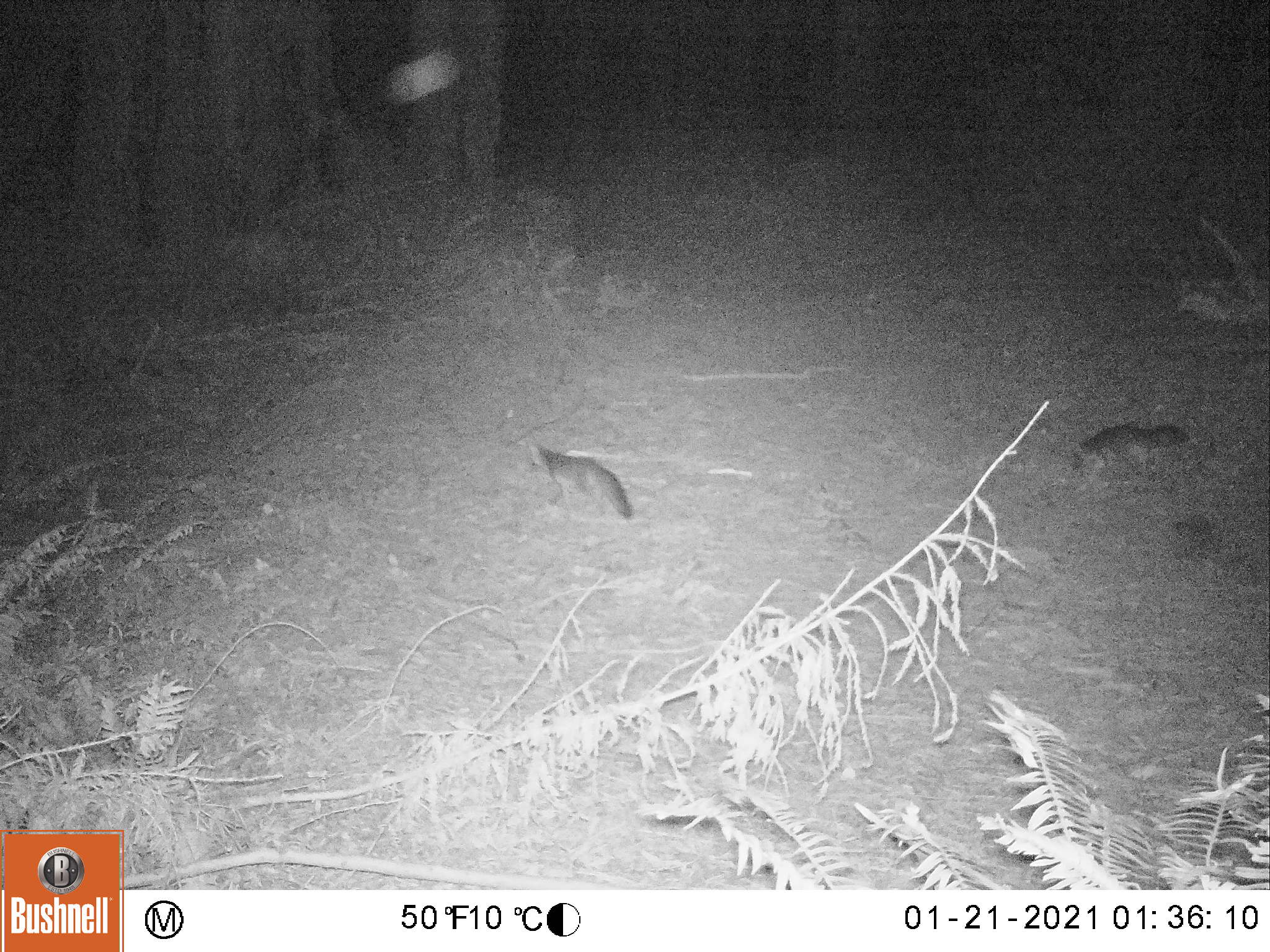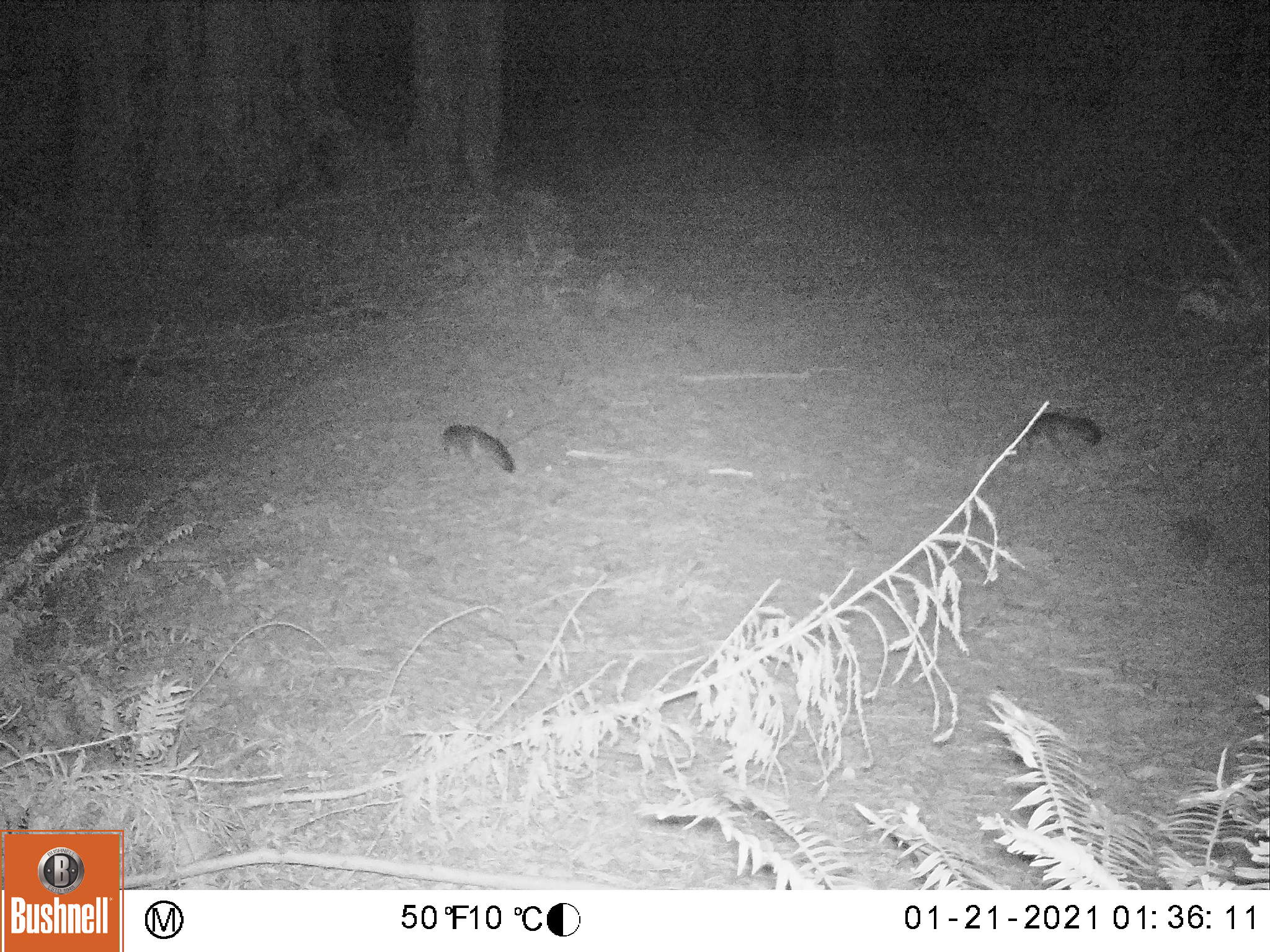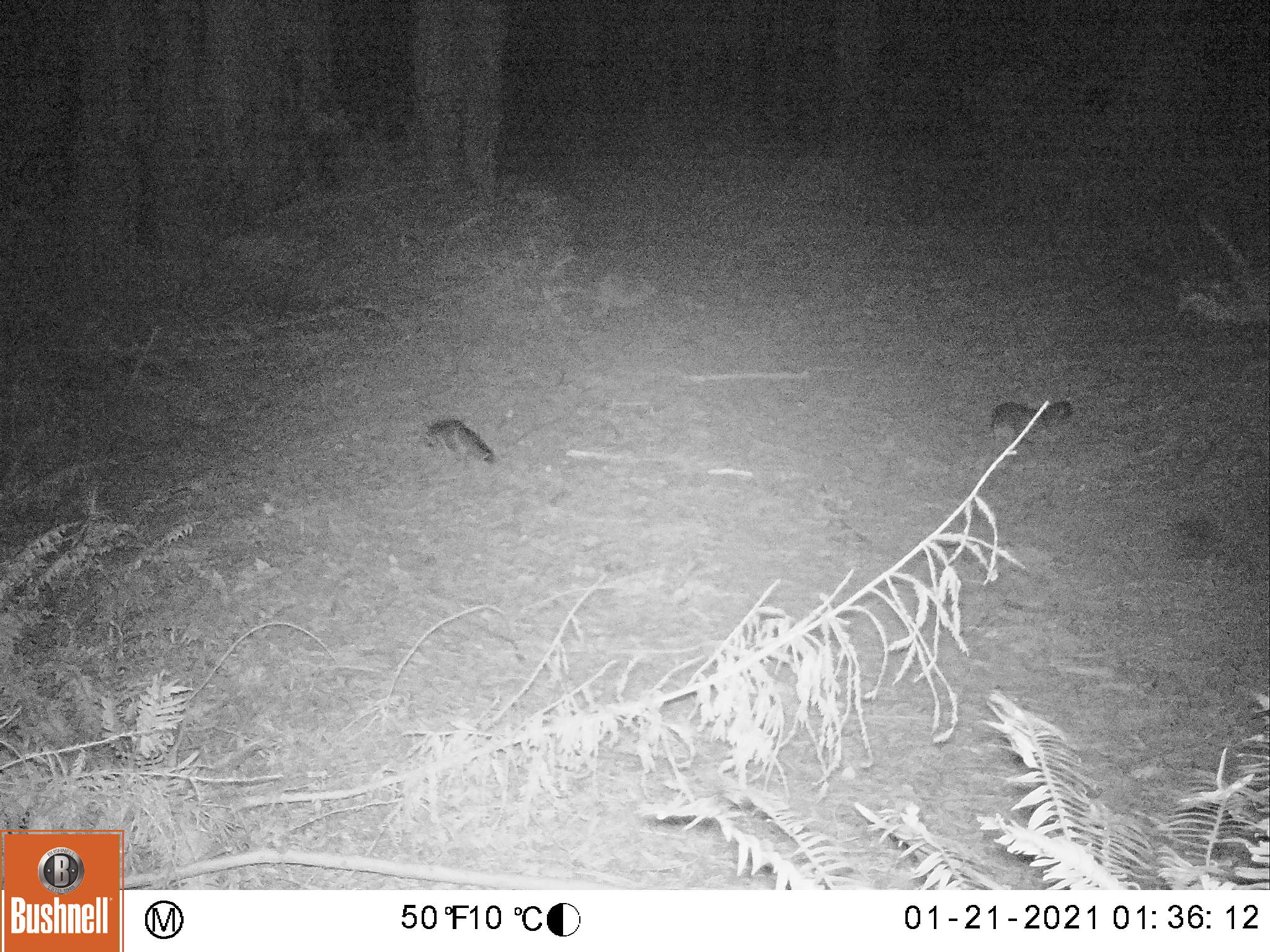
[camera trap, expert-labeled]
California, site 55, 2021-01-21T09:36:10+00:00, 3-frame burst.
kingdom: Animalia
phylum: Chordata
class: Mammalia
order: Carnivora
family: Canidae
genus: Urocyon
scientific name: Urocyon cinereoargenteus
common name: gray fox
Gray fox (Urocyon cinereoargenteus).